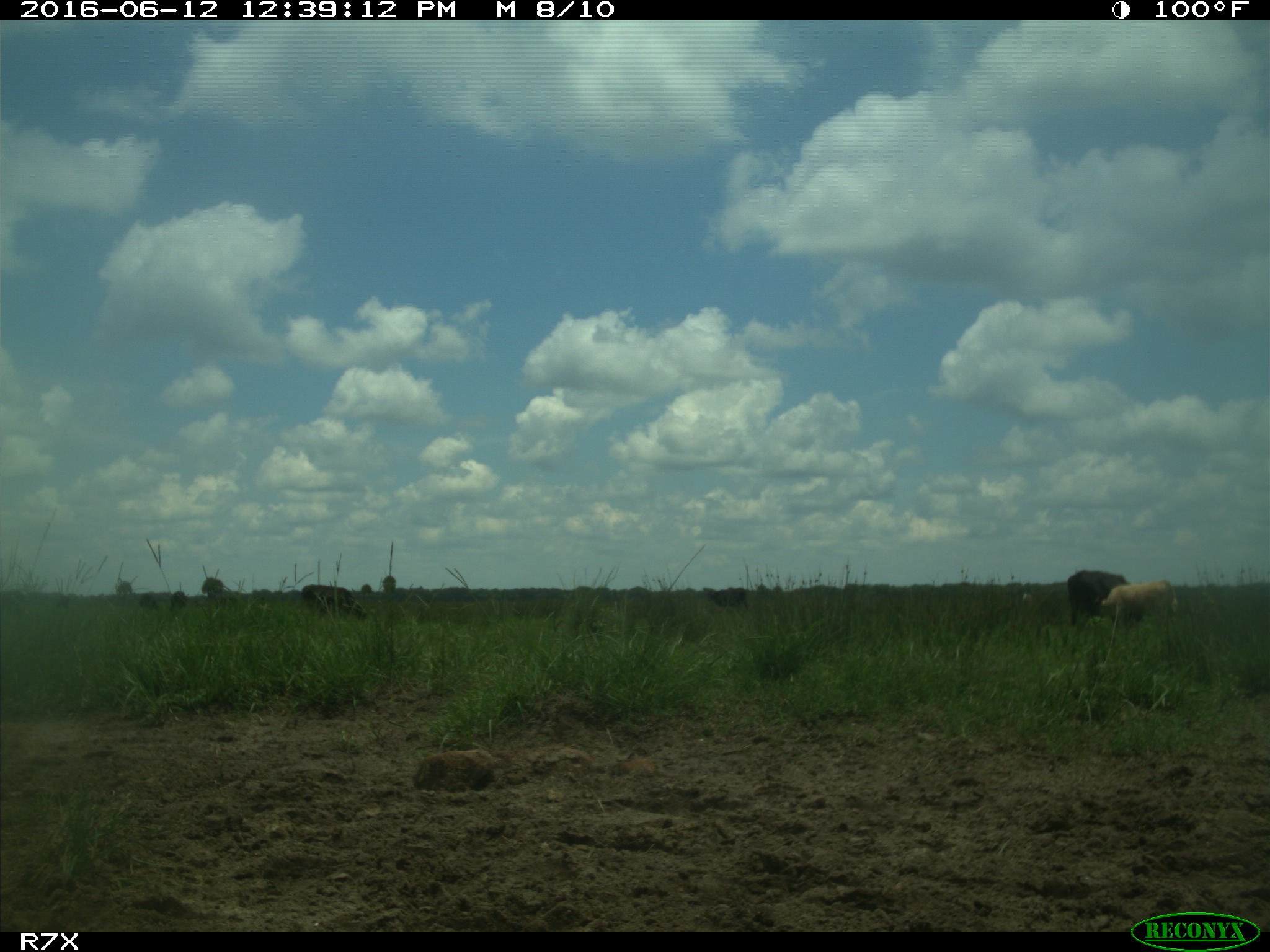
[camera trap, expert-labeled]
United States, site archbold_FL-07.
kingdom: Animalia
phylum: Chordata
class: Mammalia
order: Artiodactyla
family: Bovidae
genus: Bos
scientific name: Bos taurus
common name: domestic cow